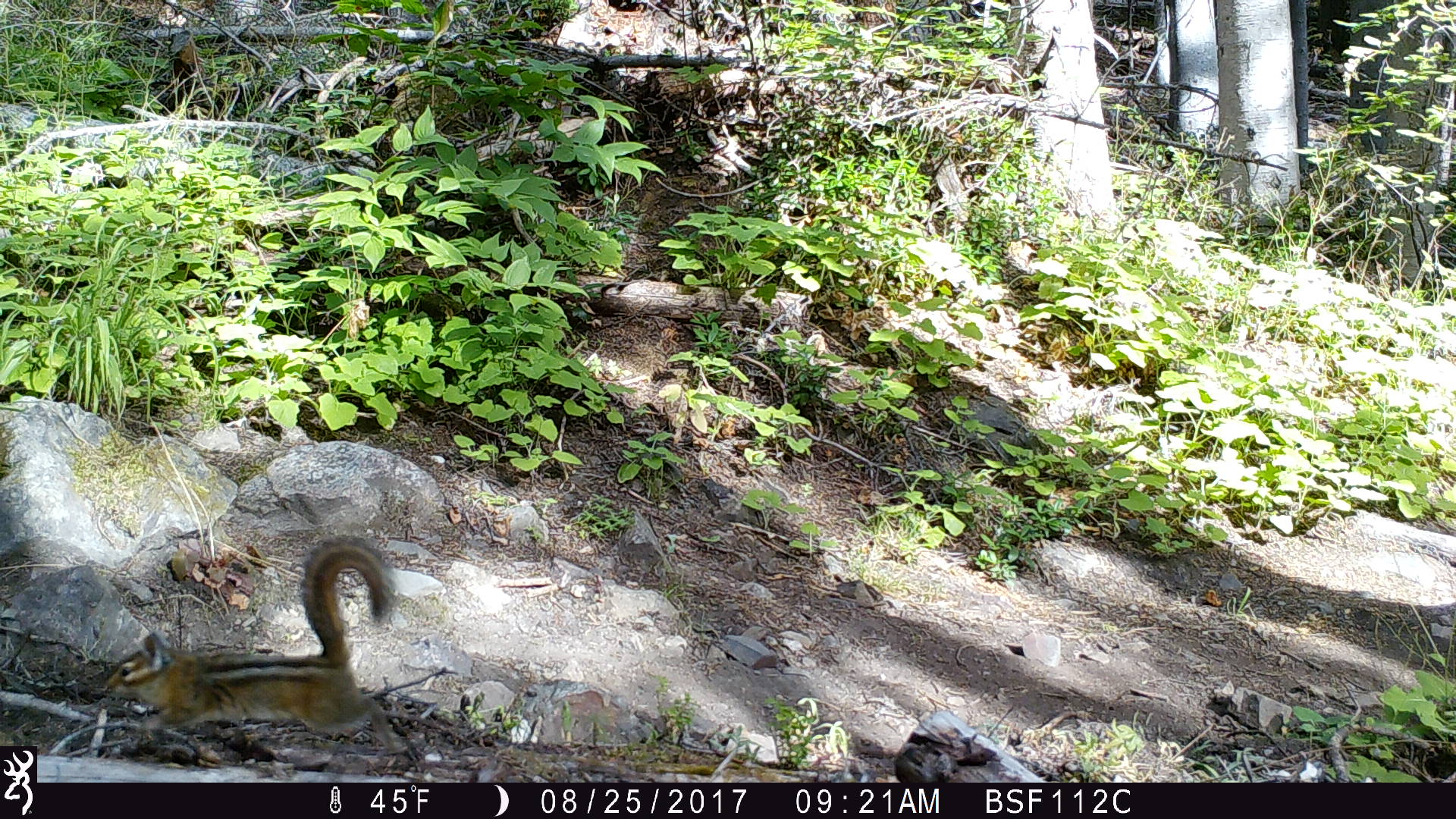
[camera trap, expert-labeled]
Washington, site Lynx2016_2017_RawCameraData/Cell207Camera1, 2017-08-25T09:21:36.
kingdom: Animalia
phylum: Chordata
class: Mammalia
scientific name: Mammalia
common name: small mammal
Small mammal (Mammalia). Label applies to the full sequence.